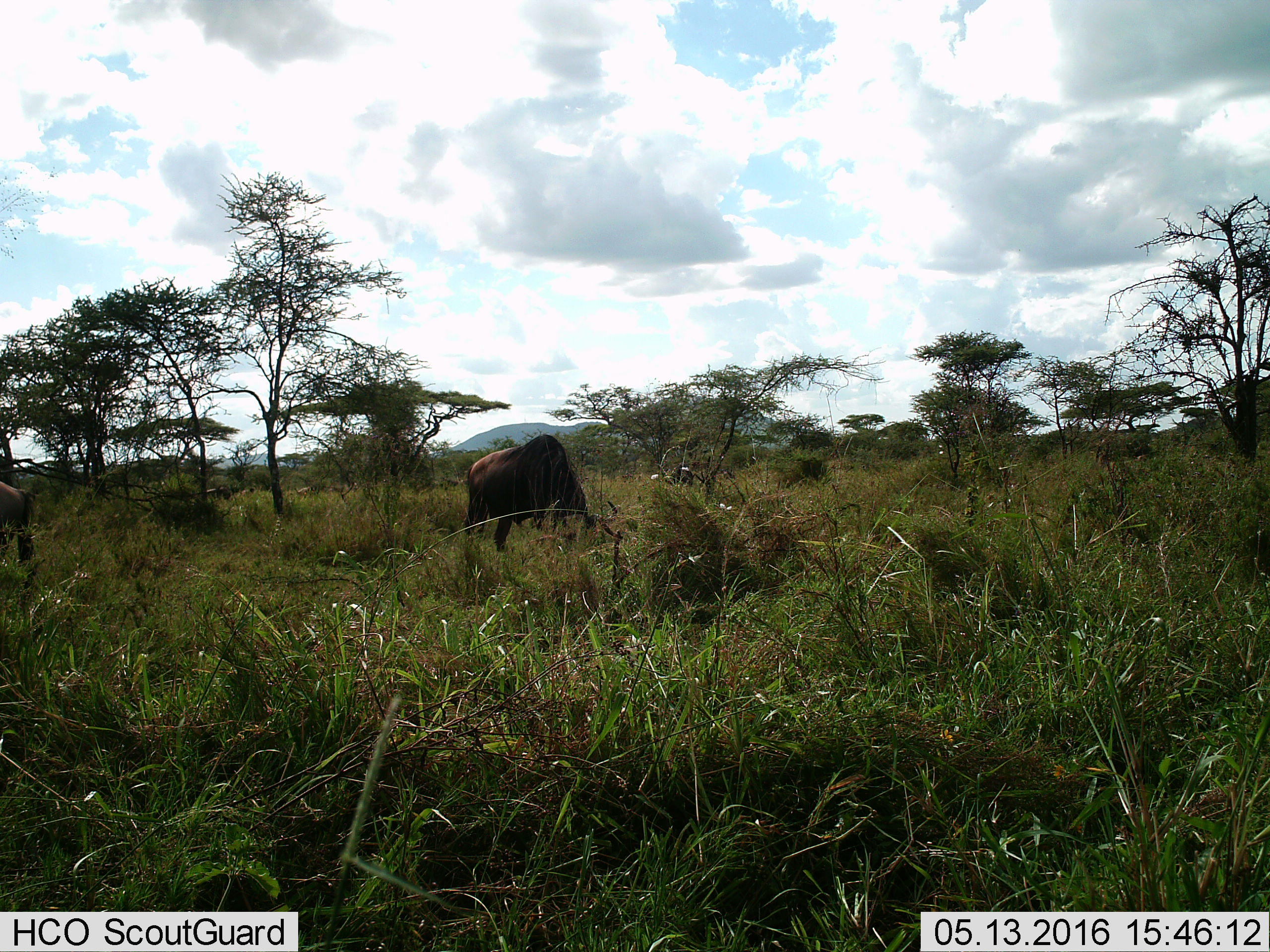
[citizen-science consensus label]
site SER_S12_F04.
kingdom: Animalia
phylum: Chordata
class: Mammalia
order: Artiodactyla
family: Bovidae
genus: Connochaetes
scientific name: Connochaetes taurinus taurinus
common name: blue wildebeest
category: wildebeestblue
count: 2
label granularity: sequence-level